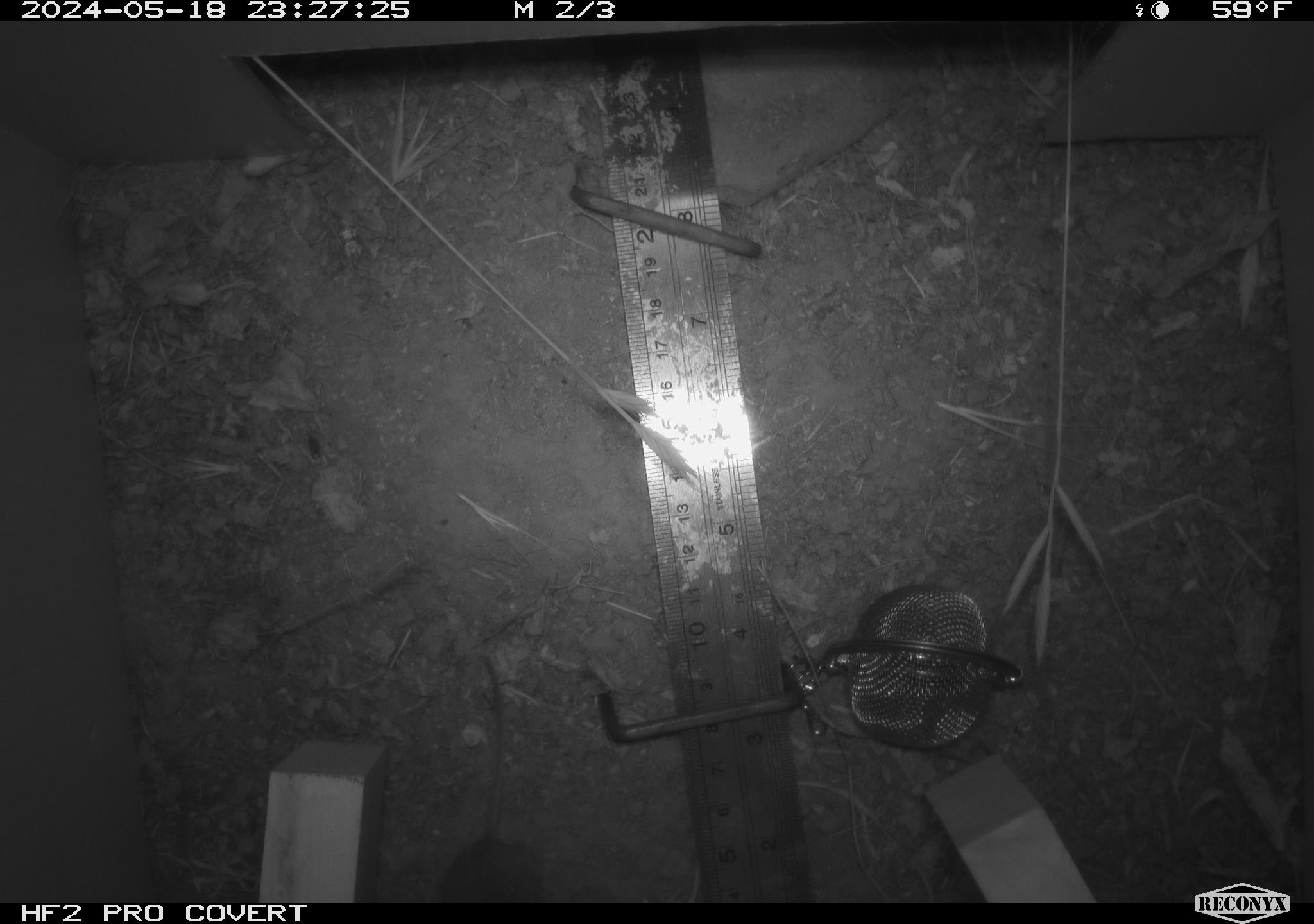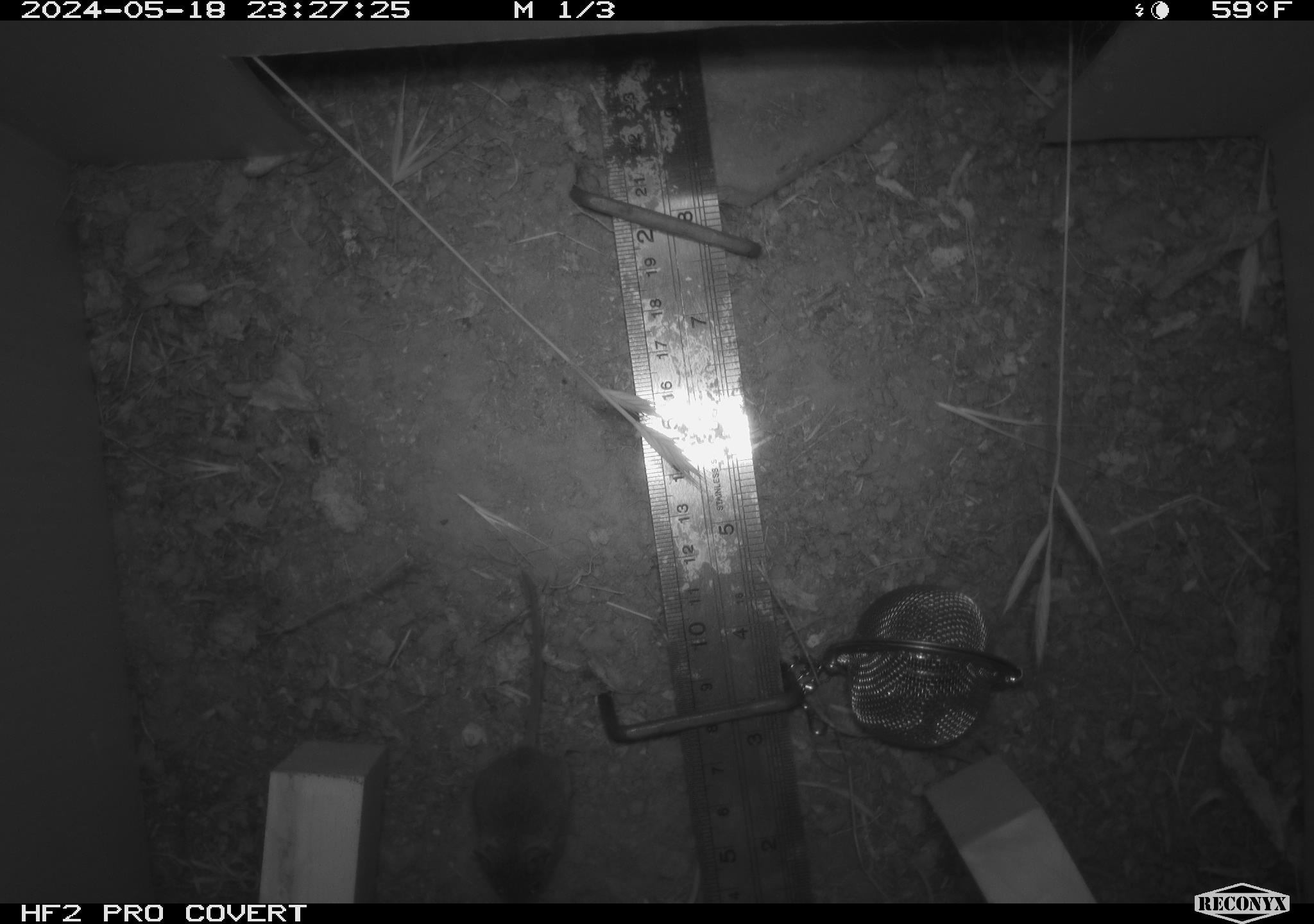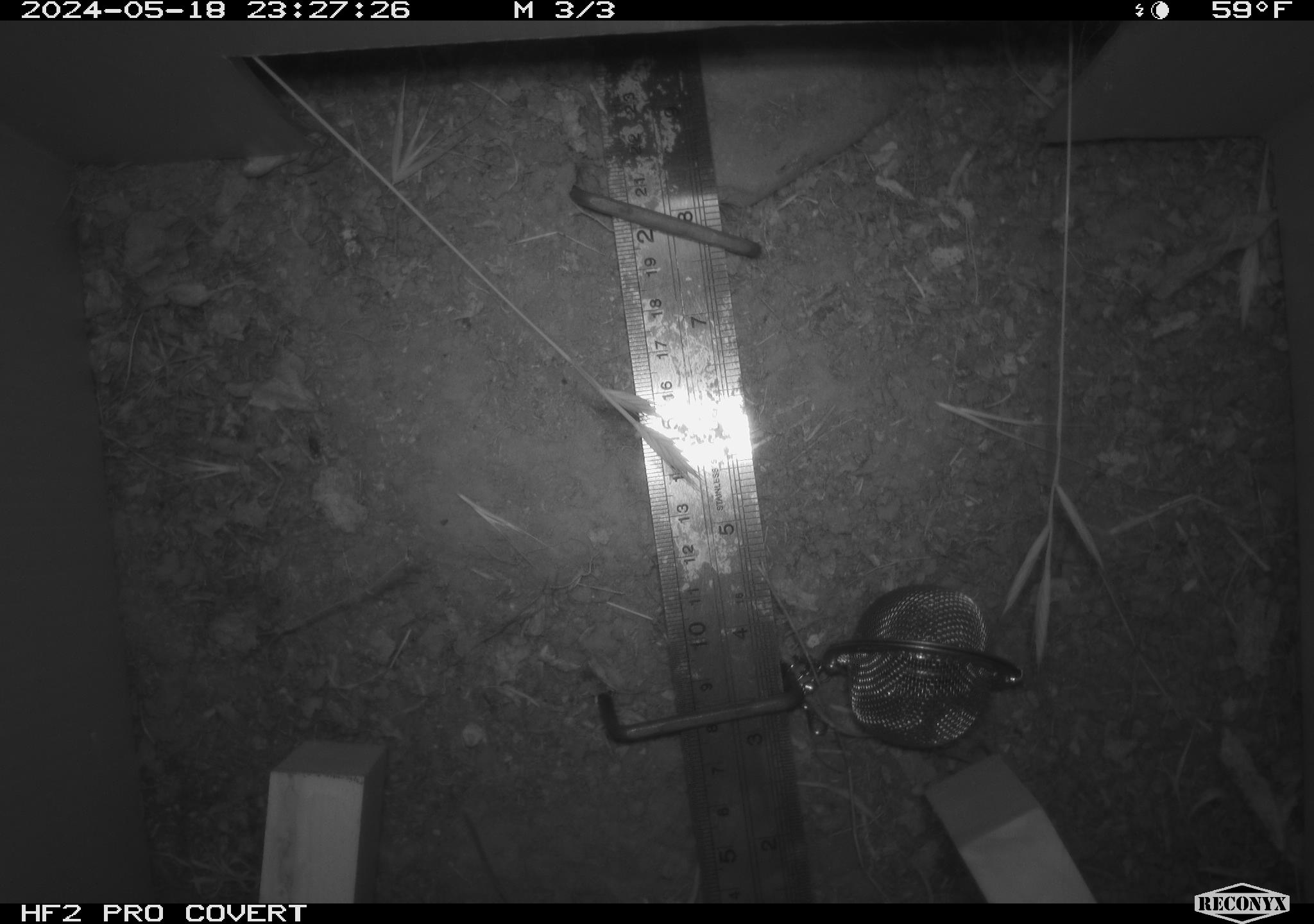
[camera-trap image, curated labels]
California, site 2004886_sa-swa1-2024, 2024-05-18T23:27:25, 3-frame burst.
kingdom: Animalia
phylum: Chordata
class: Mammalia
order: Rodentia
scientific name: Rodentia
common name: mouse species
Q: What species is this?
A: Mouse species (Rodentia).